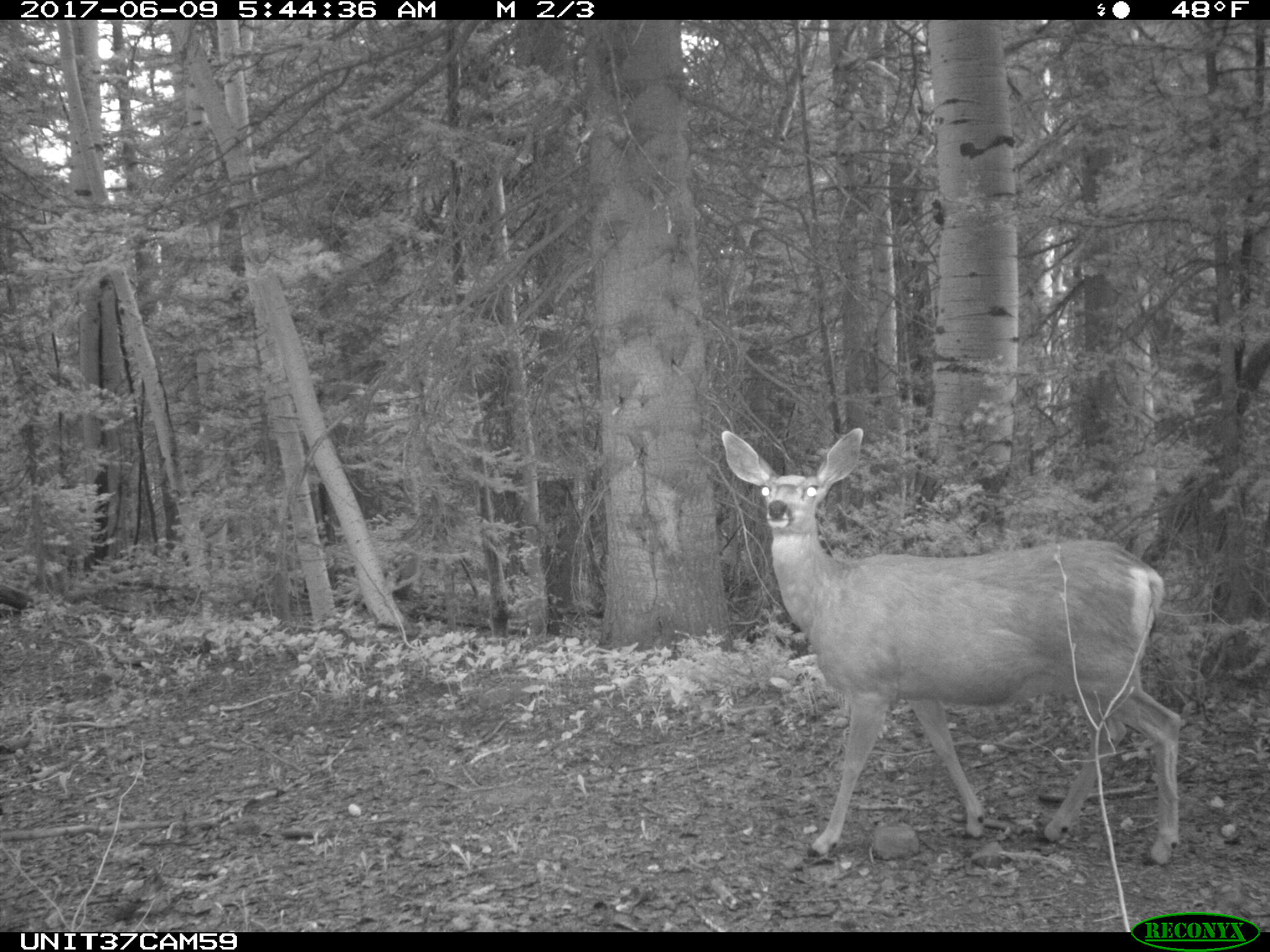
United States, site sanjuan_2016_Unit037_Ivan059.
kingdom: Animalia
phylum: Chordata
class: Mammalia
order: Artiodactyla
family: Cervidae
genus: Odocoileus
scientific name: Odocoileus hemionus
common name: mule deer